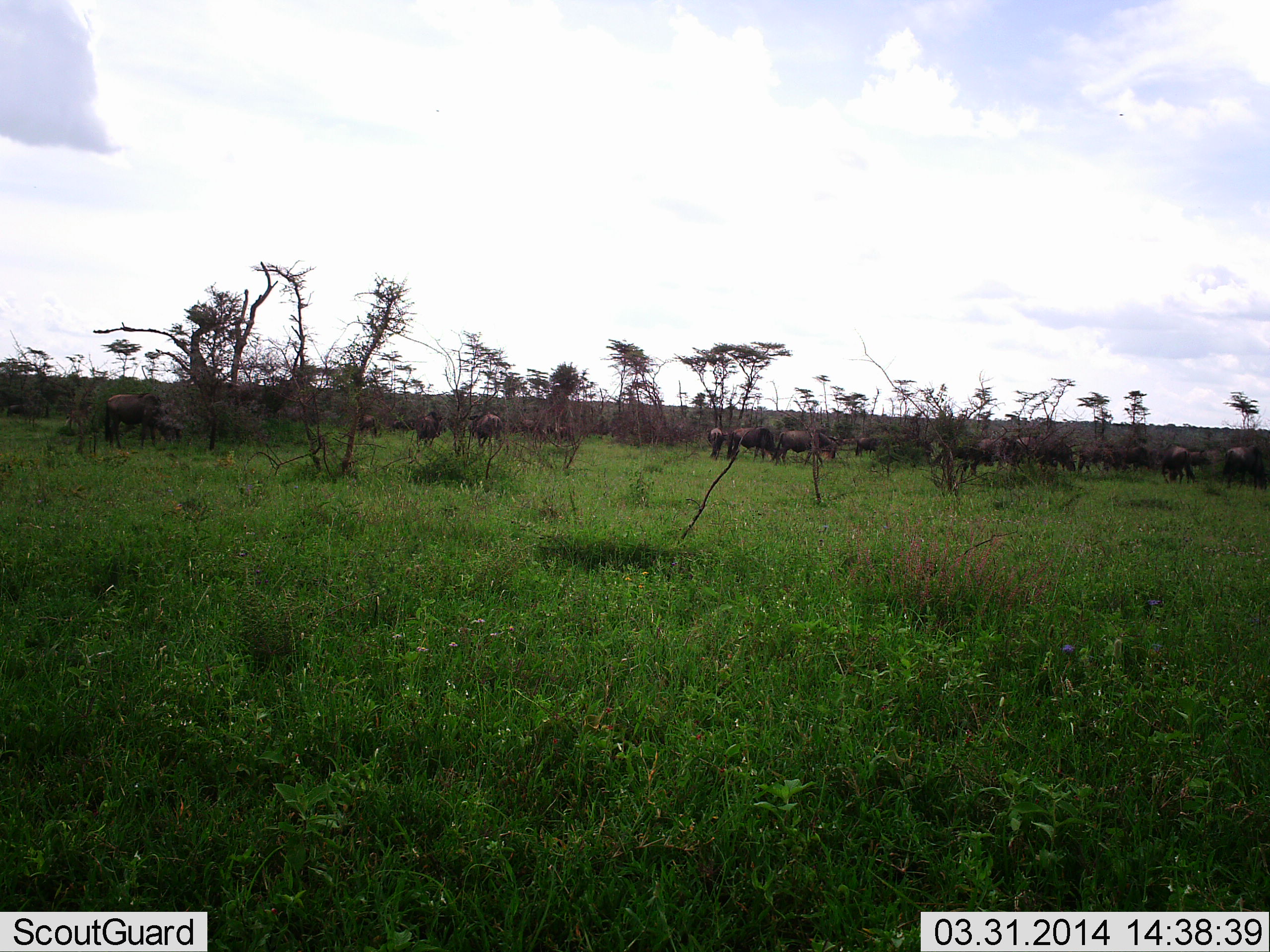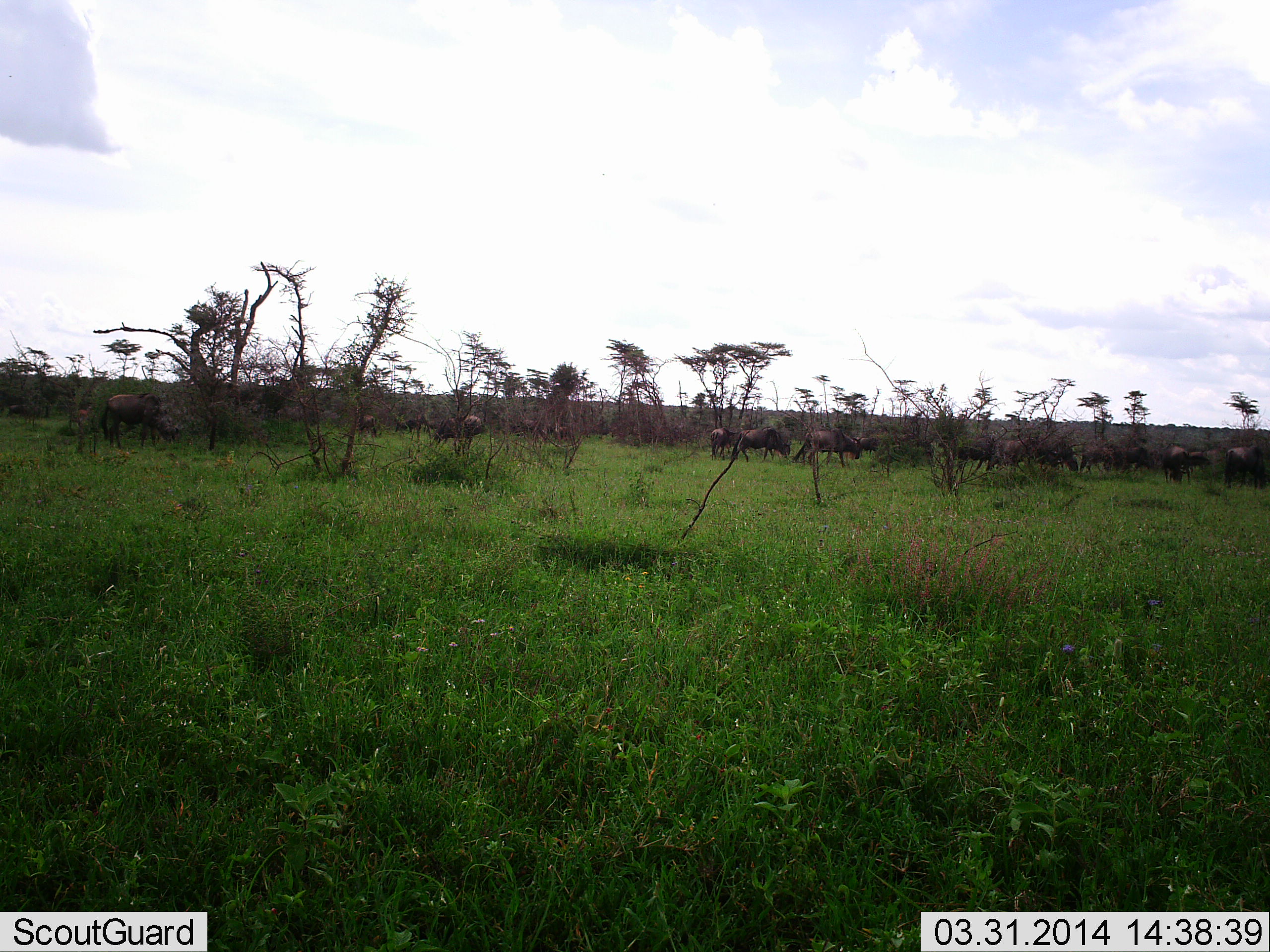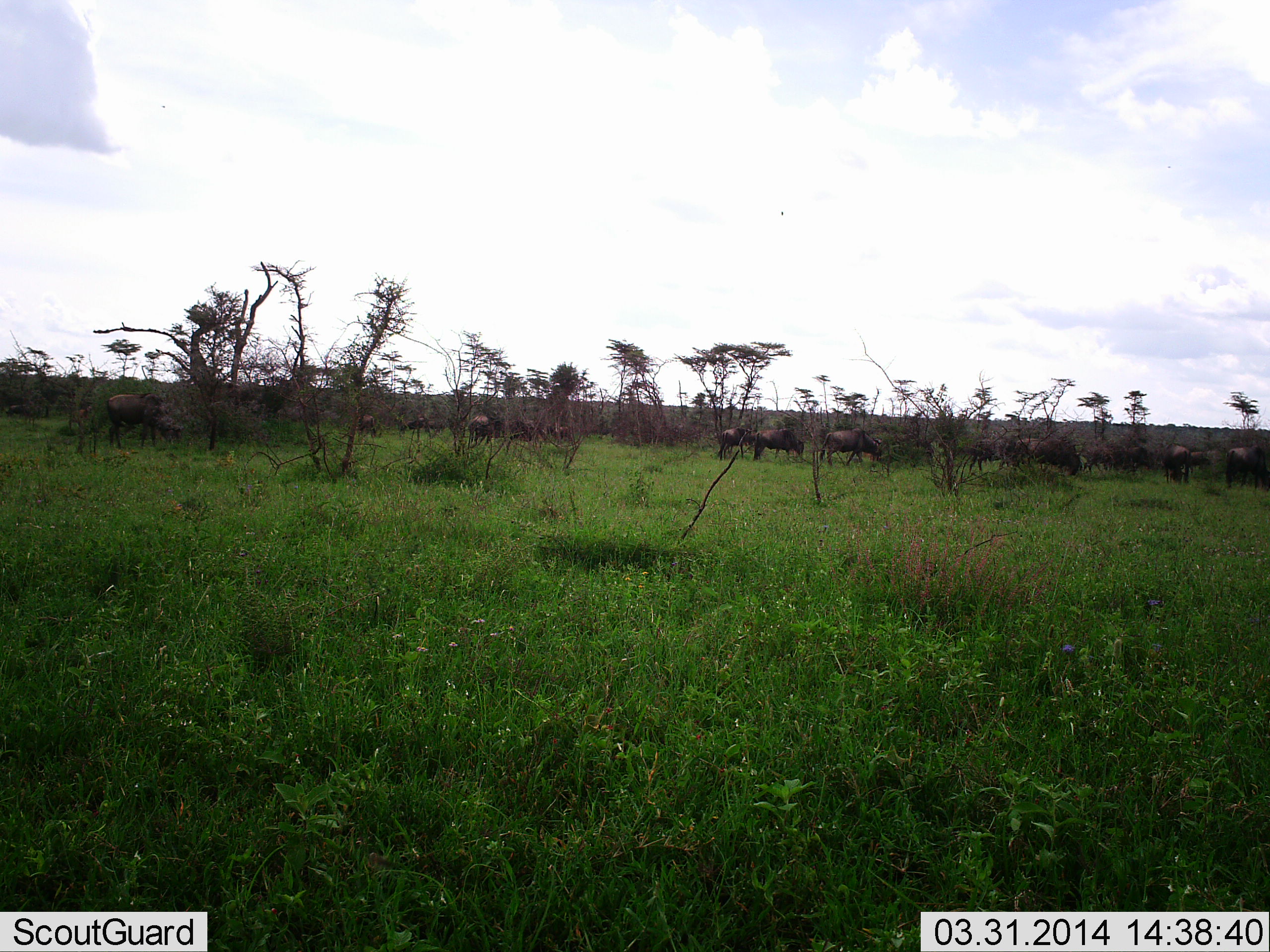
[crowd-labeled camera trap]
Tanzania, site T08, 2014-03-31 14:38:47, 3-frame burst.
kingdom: Animalia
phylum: Chordata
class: Mammalia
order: Artiodactyla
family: Bovidae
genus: Connochaetes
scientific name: Connochaetes taurinus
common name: blue wildebeest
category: wildebeest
Wildebeest (blue wildebeest) (Connochaetes taurinus), count 11-50. Behavior (volunteer vote fractions): standing 70%, resting 10%, moving 90%, interacting 0%. Young present (vote fraction): 0%. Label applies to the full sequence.